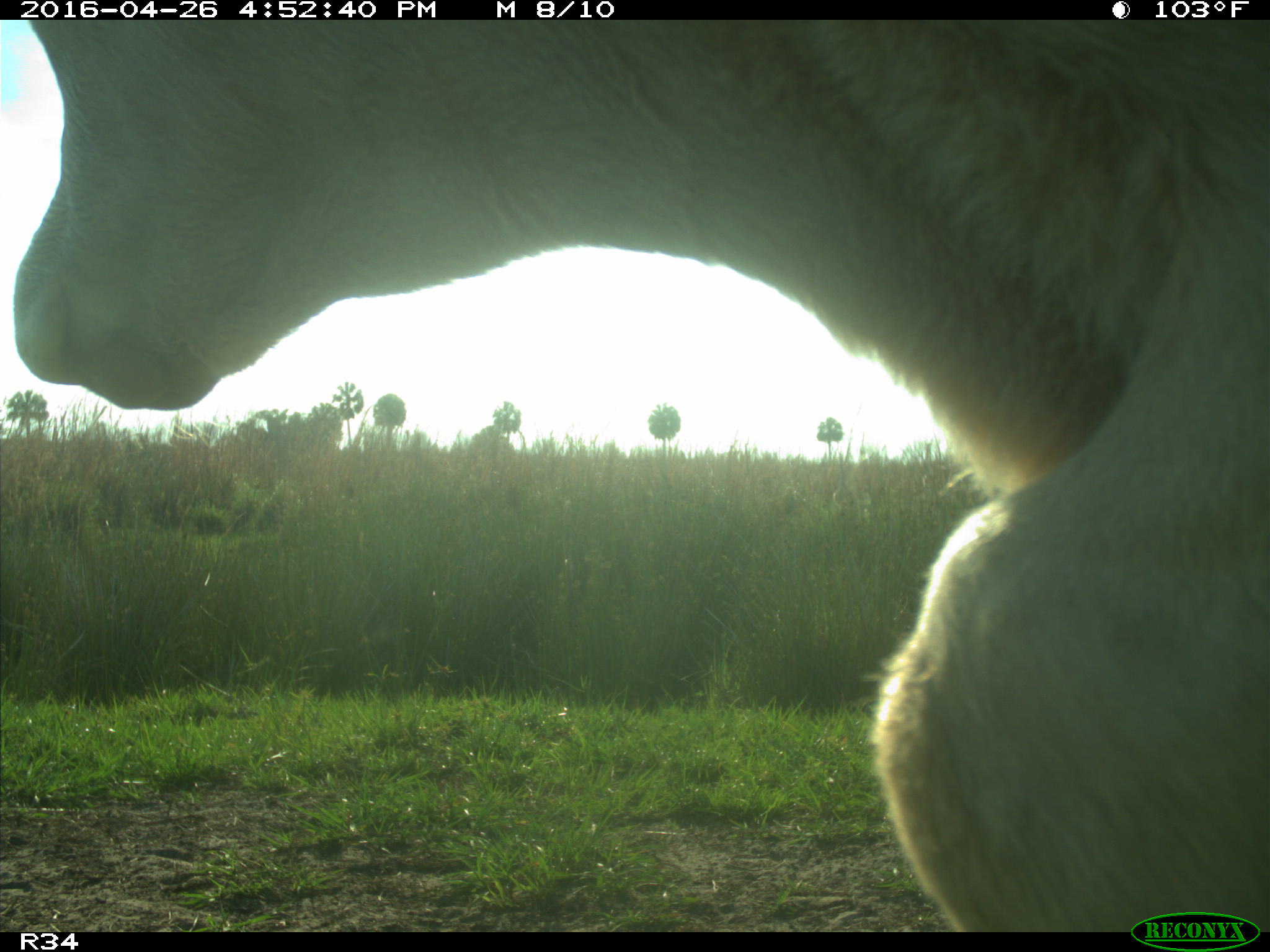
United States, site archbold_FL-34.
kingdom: Animalia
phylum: Chordata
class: Mammalia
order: Artiodactyla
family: Bovidae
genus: Bos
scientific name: Bos taurus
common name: domestic cow